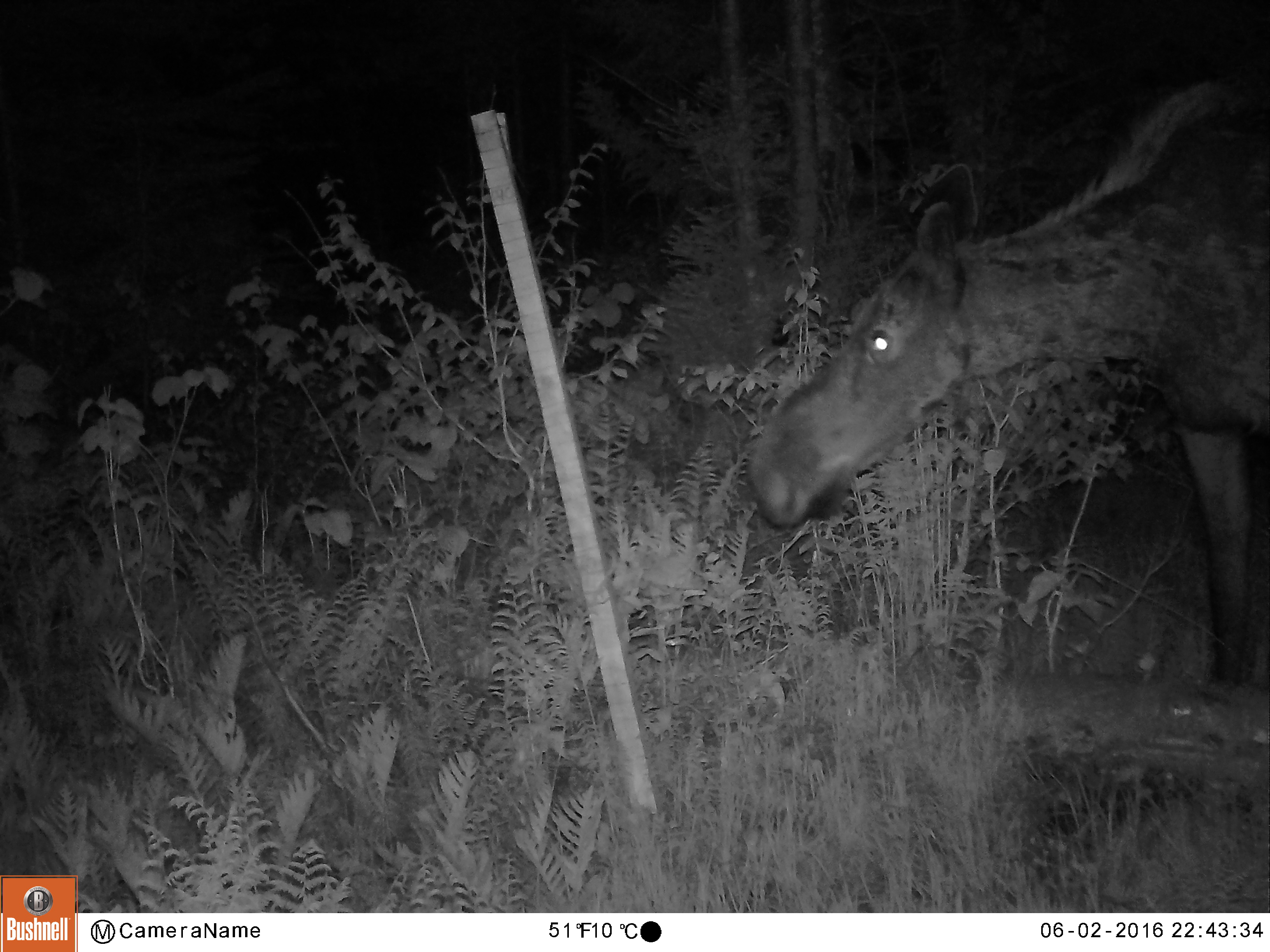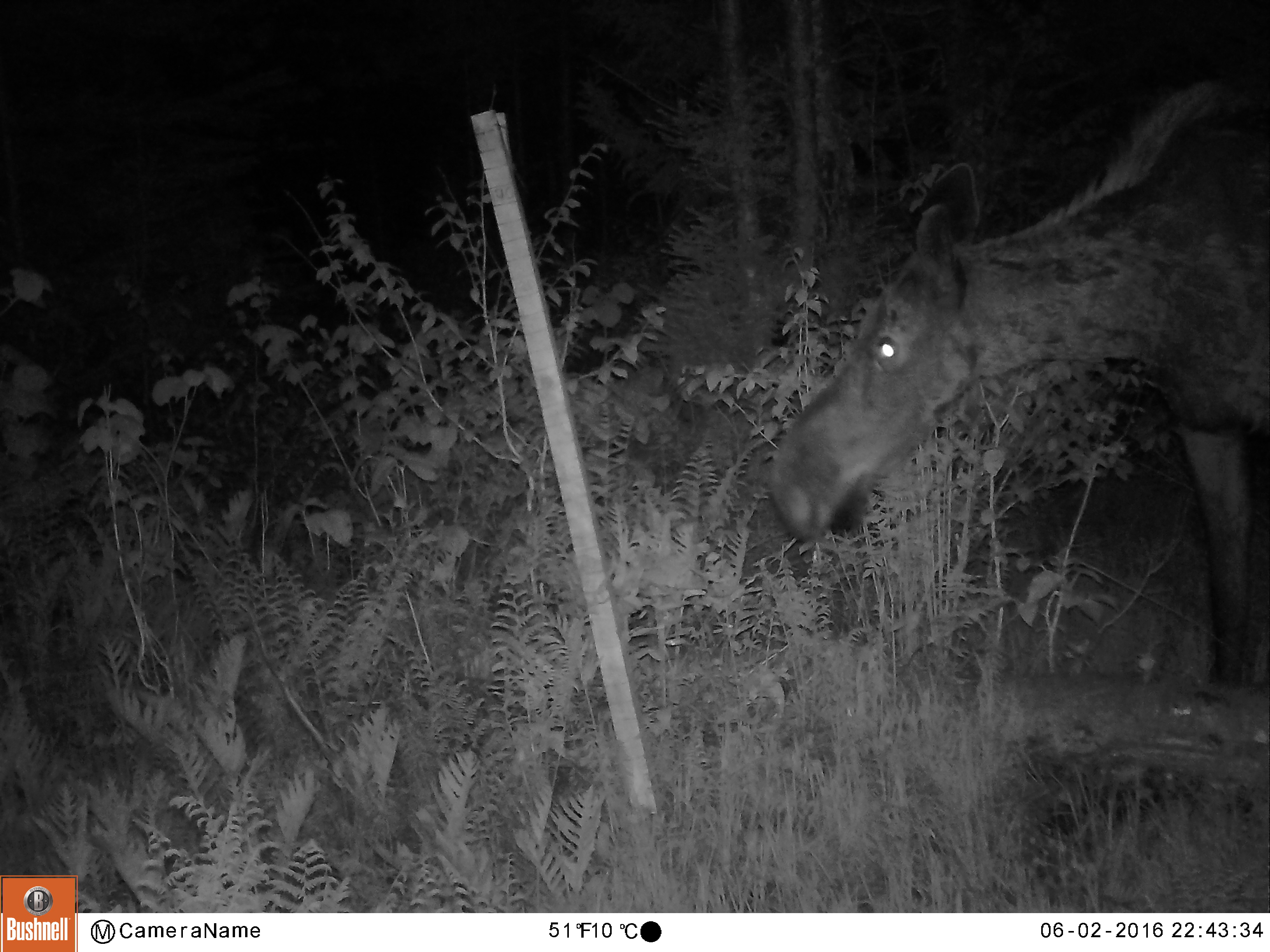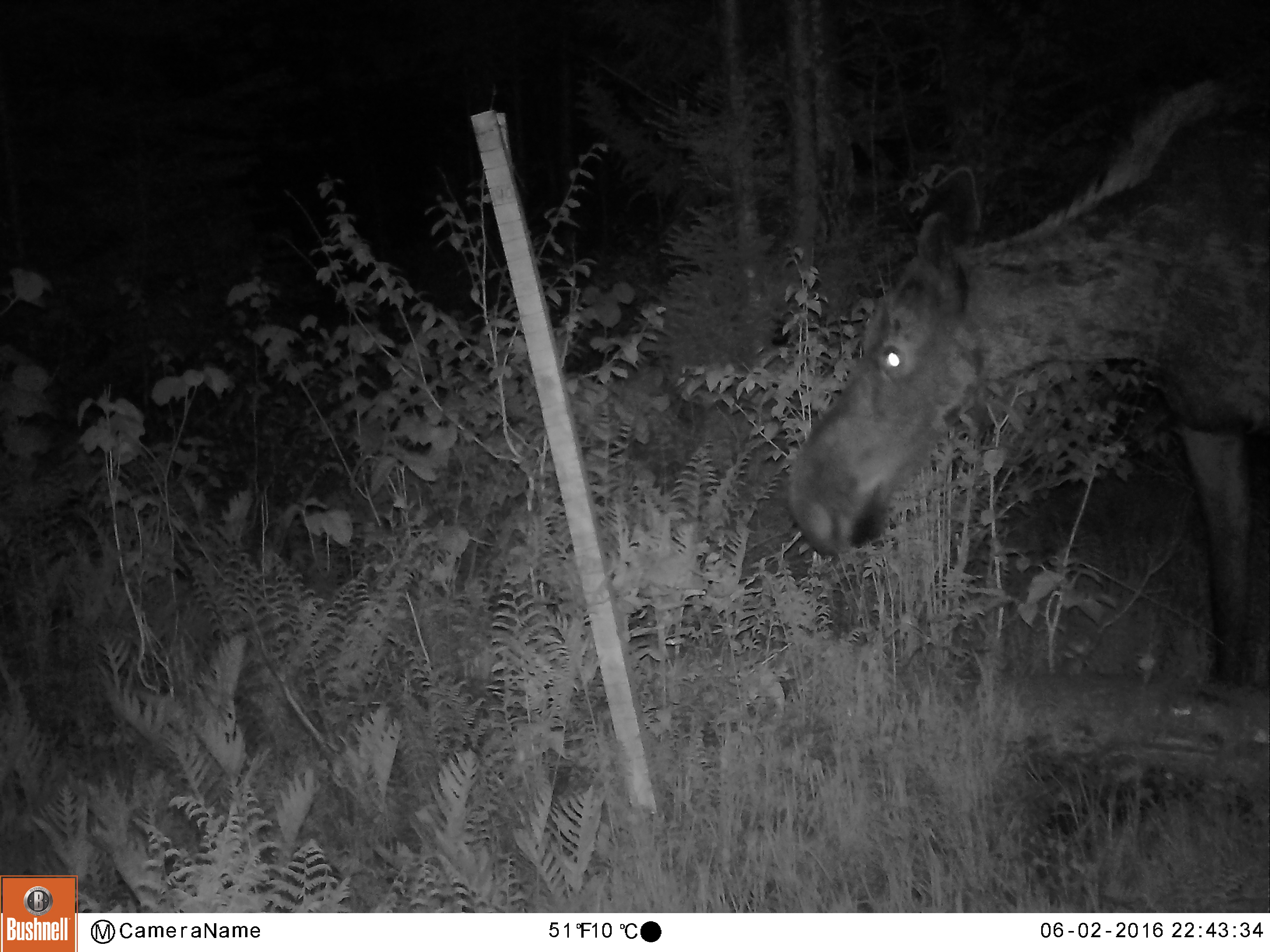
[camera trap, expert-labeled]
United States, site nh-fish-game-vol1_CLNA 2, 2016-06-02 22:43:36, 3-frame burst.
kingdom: Animalia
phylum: Chordata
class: Mammalia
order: Artiodactyla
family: Cervidae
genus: Alces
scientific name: Alces alces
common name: moose